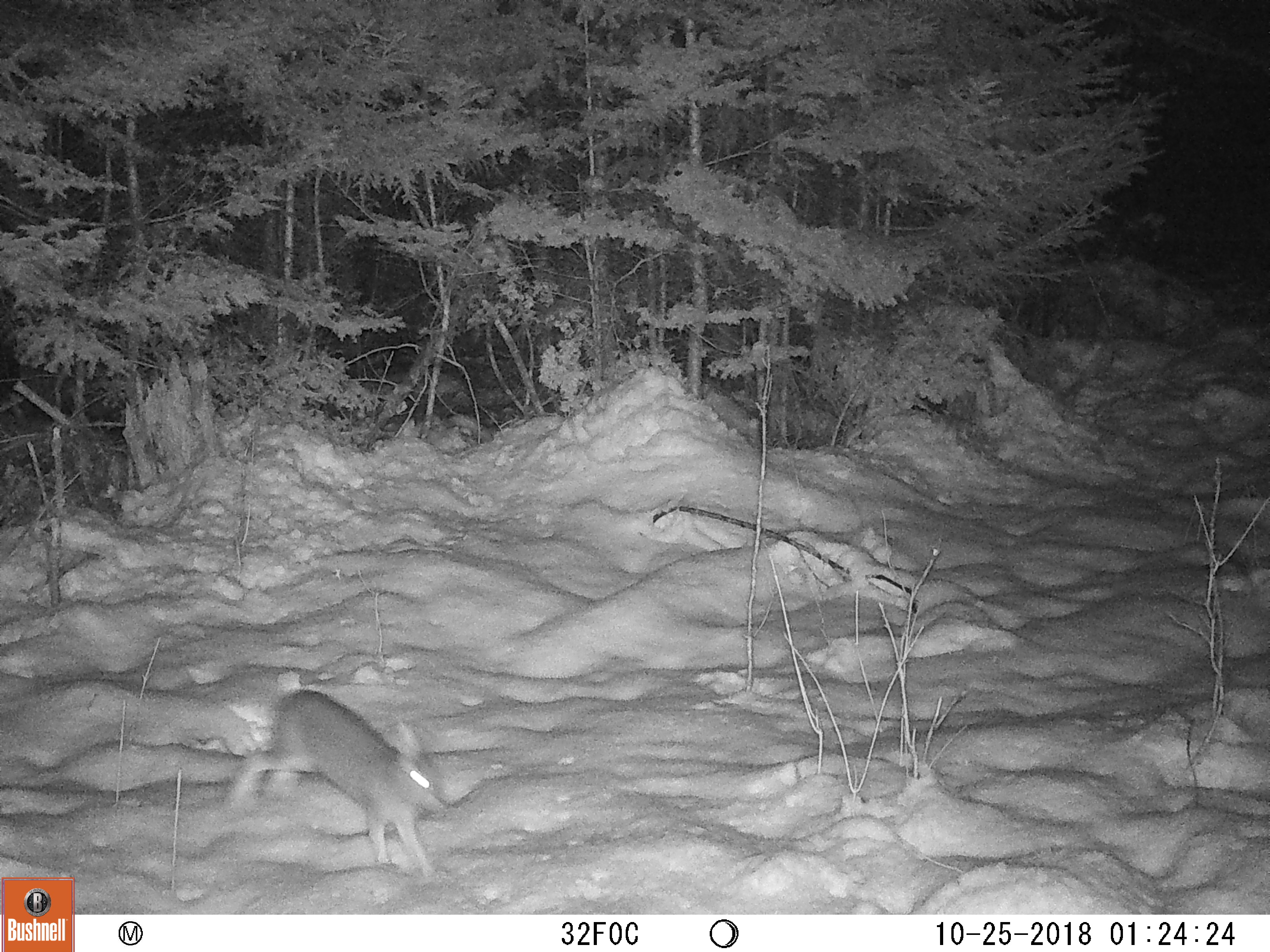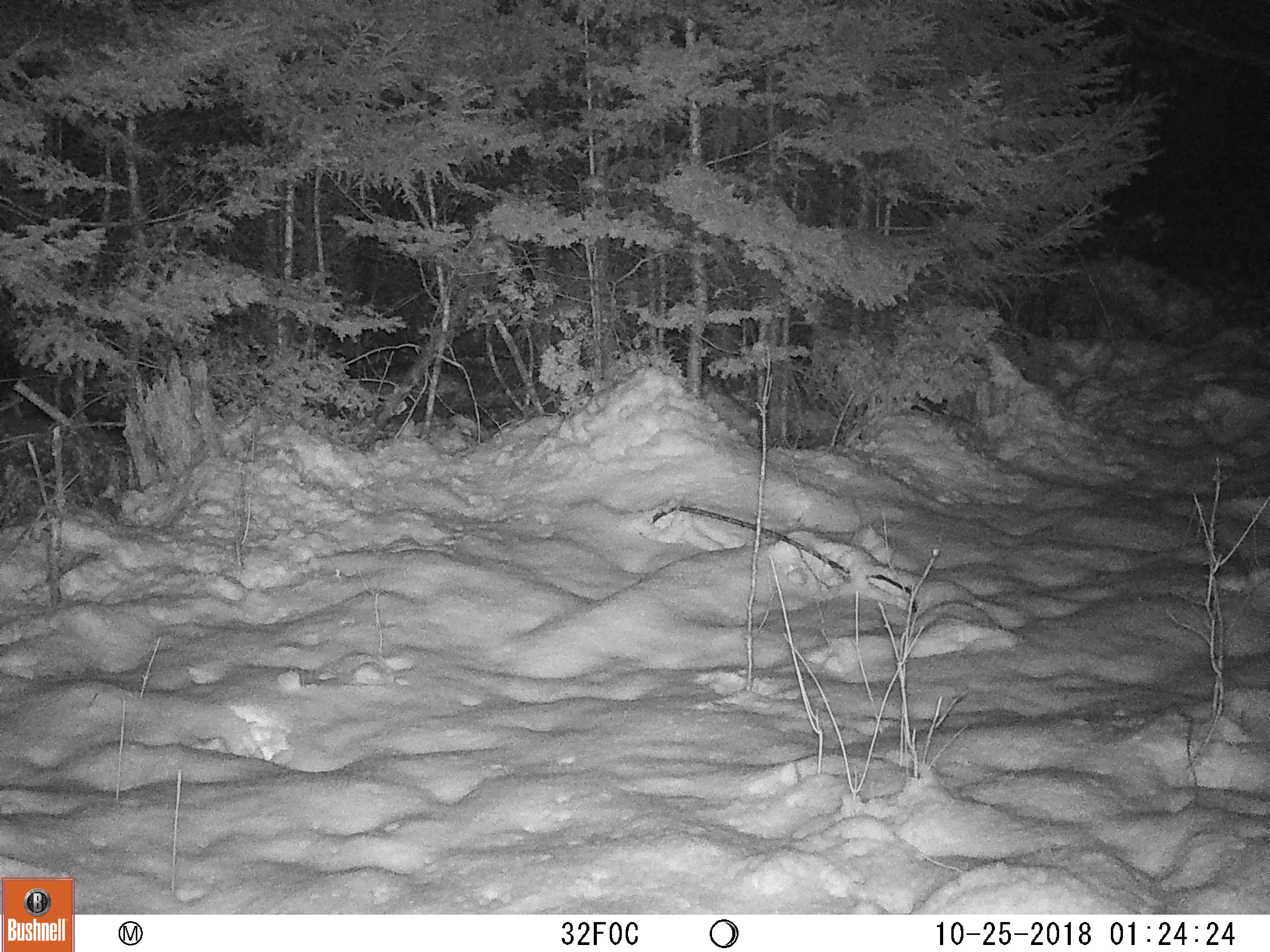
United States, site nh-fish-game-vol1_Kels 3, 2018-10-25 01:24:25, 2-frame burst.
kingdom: Animalia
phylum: Chordata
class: Mammalia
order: Lagomorpha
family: Leporidae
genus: Lepus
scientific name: Lepus americanus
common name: snowshoe hare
Snowshoe hare (Lepus americanus).